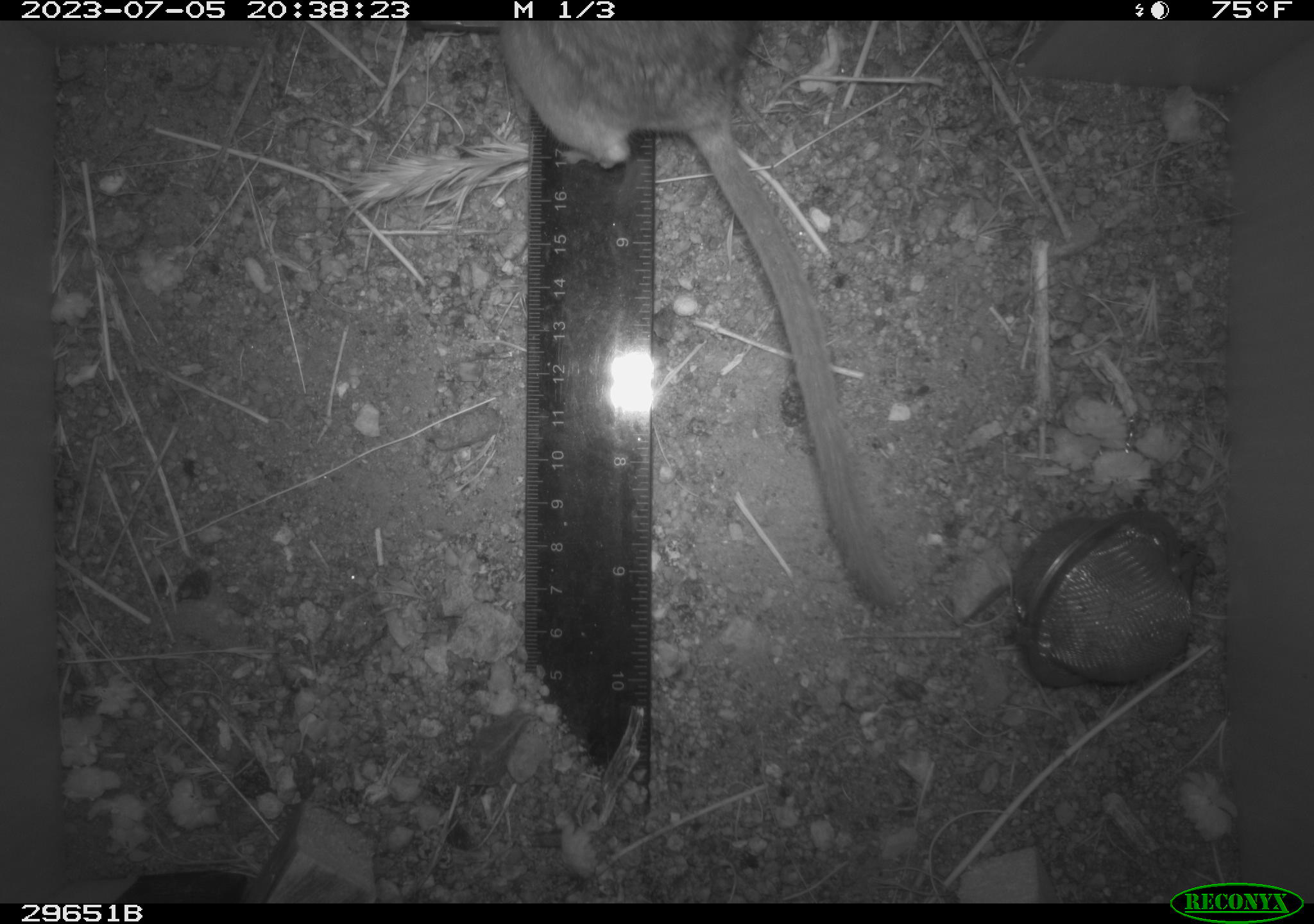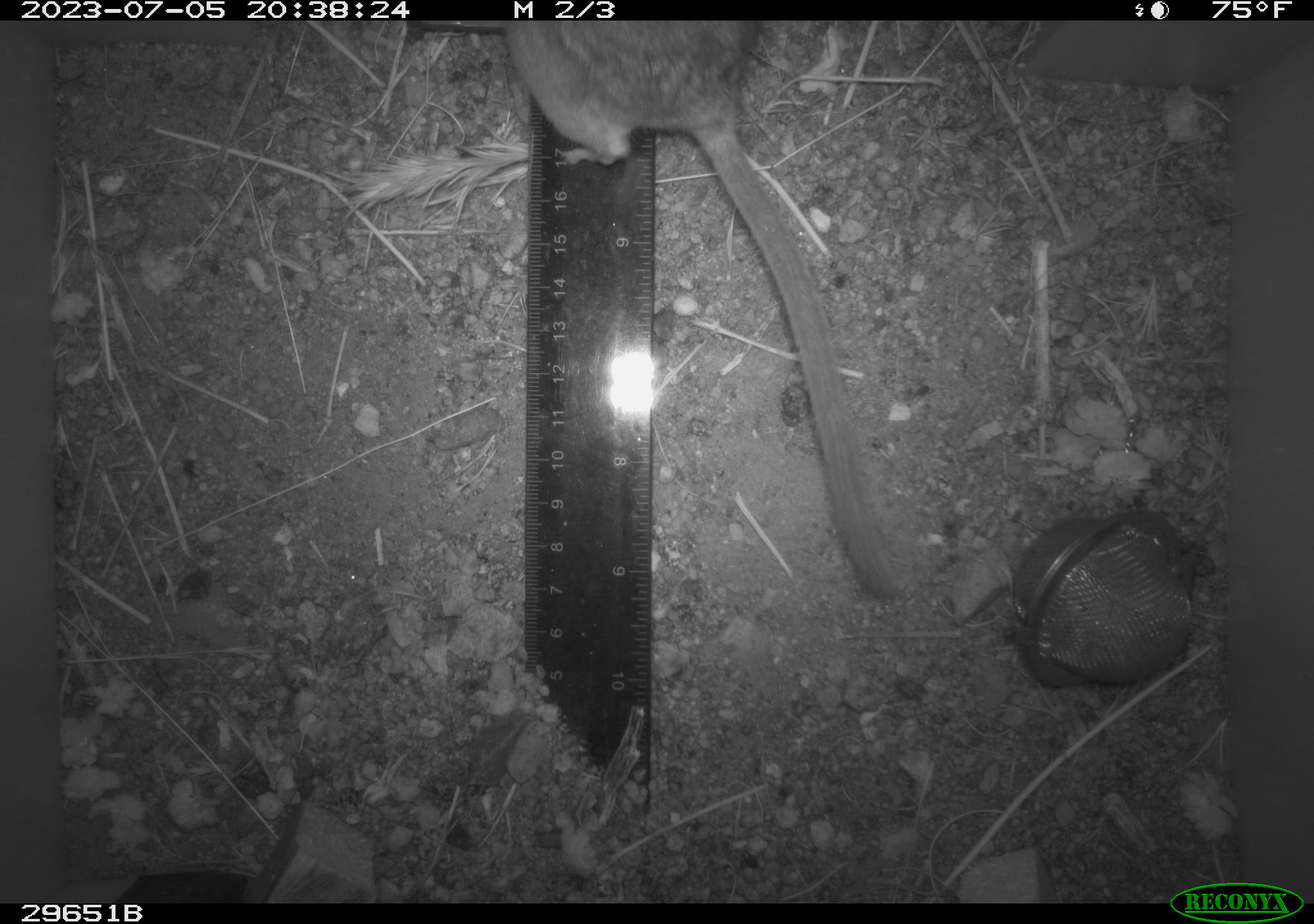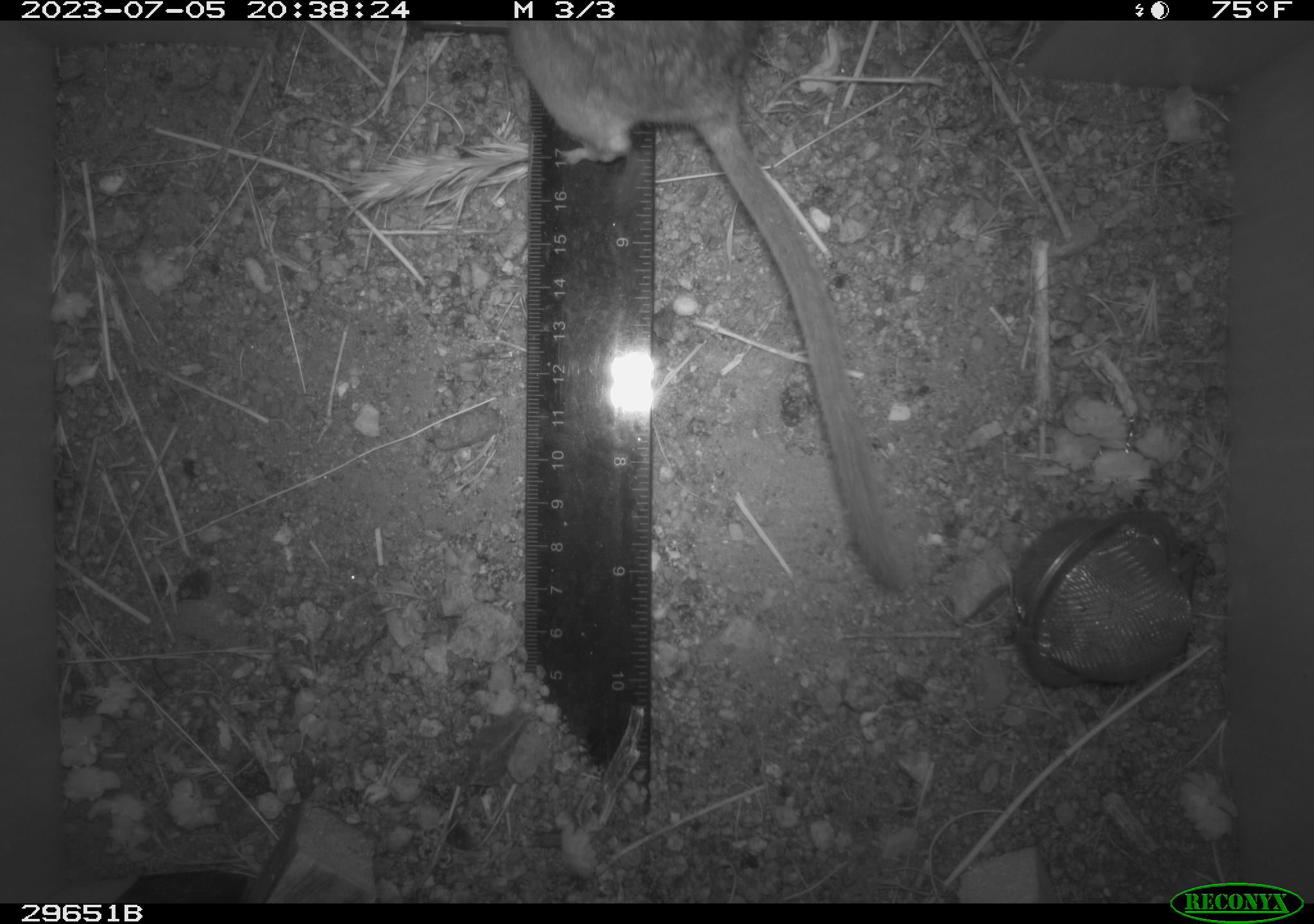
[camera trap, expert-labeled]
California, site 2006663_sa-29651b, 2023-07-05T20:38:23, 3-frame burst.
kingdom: Animalia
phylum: Chordata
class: Mammalia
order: Rodentia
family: Cricetidae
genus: Neotoma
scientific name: Neotoma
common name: pack rat or woodrat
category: neotoma species